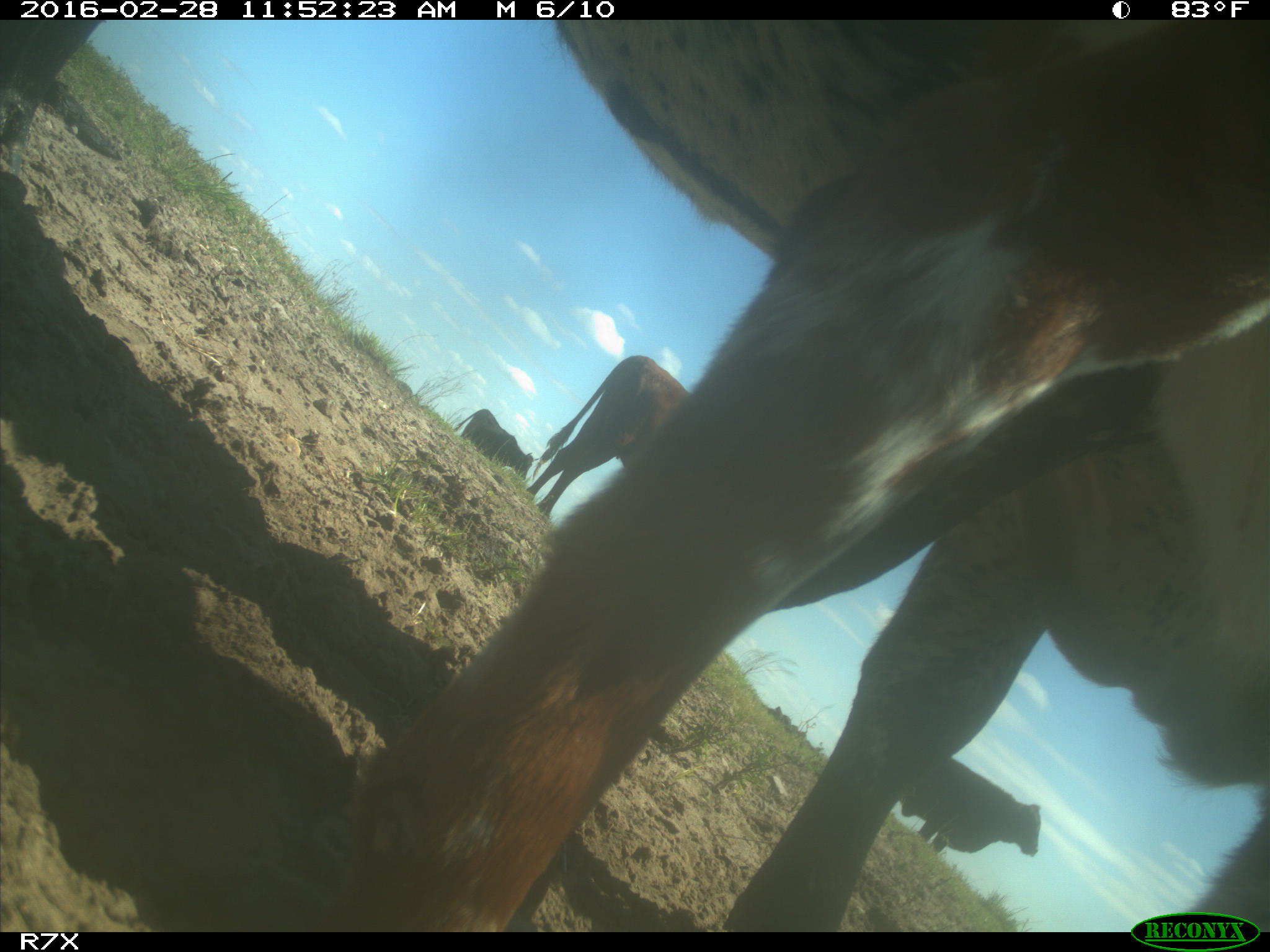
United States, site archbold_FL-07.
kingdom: Animalia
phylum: Chordata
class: Mammalia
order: Artiodactyla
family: Bovidae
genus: Bos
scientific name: Bos taurus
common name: domestic cow